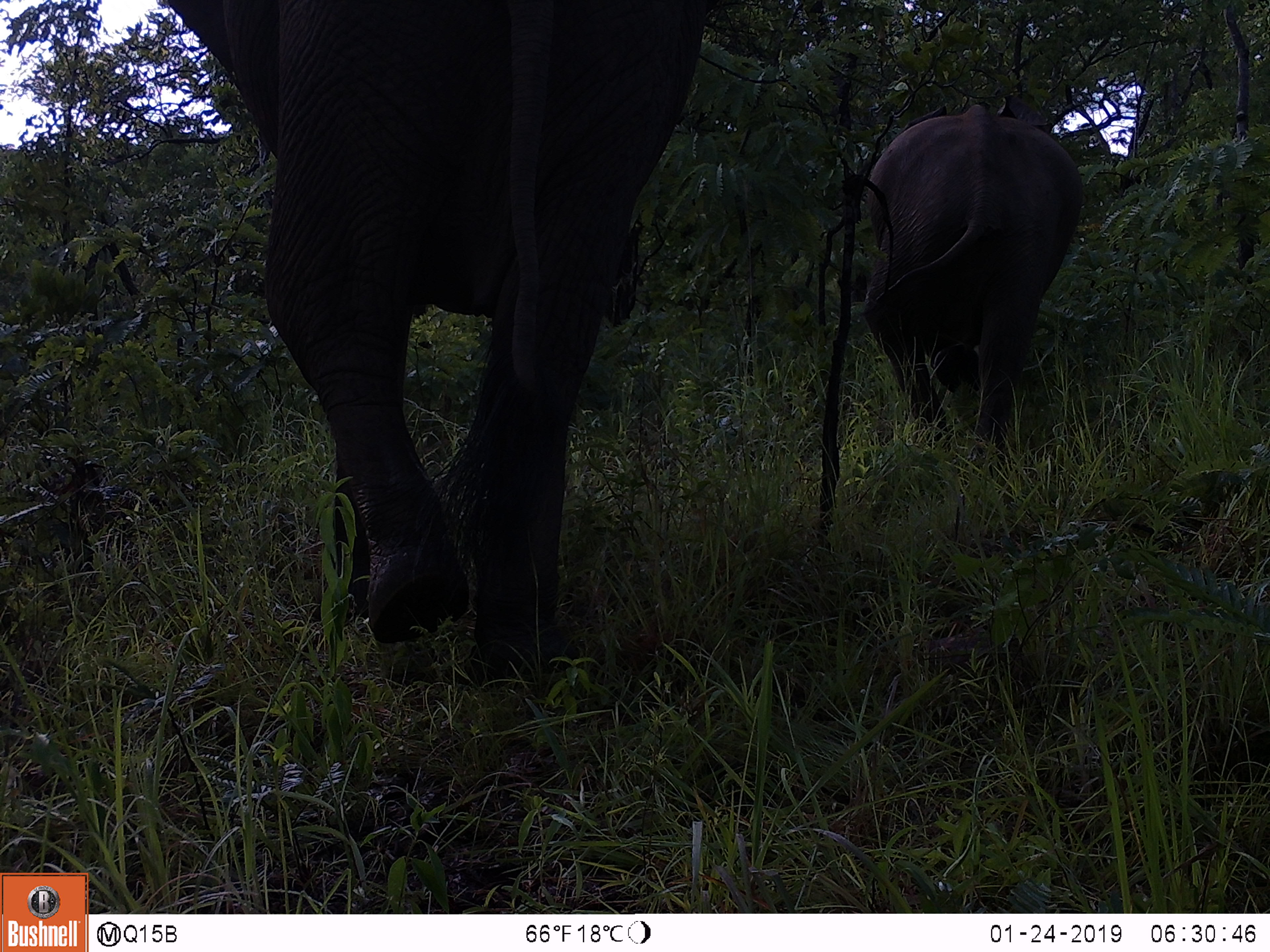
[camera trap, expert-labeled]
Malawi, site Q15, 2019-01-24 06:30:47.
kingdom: Animalia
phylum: Chordata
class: Mammalia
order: Proboscidea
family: Elephantidae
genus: Loxodonta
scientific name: Loxodonta africana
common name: african savanna elephant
African savanna elephant (Loxodonta africana), count 2.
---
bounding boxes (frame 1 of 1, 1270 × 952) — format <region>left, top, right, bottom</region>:
african savanna elephant: <region>152, 0, 732, 699</region>; <region>833, 93, 1088, 461</region>